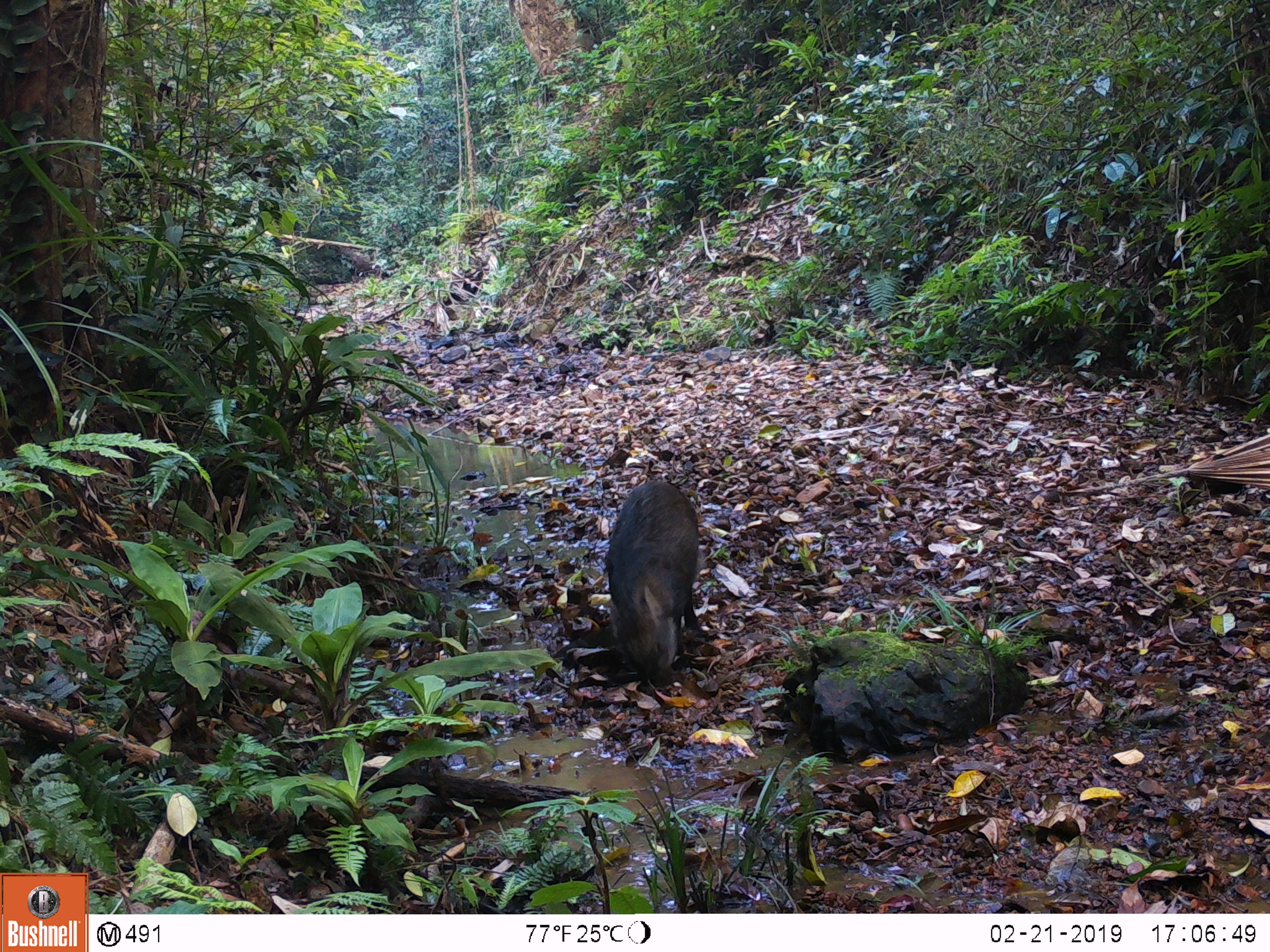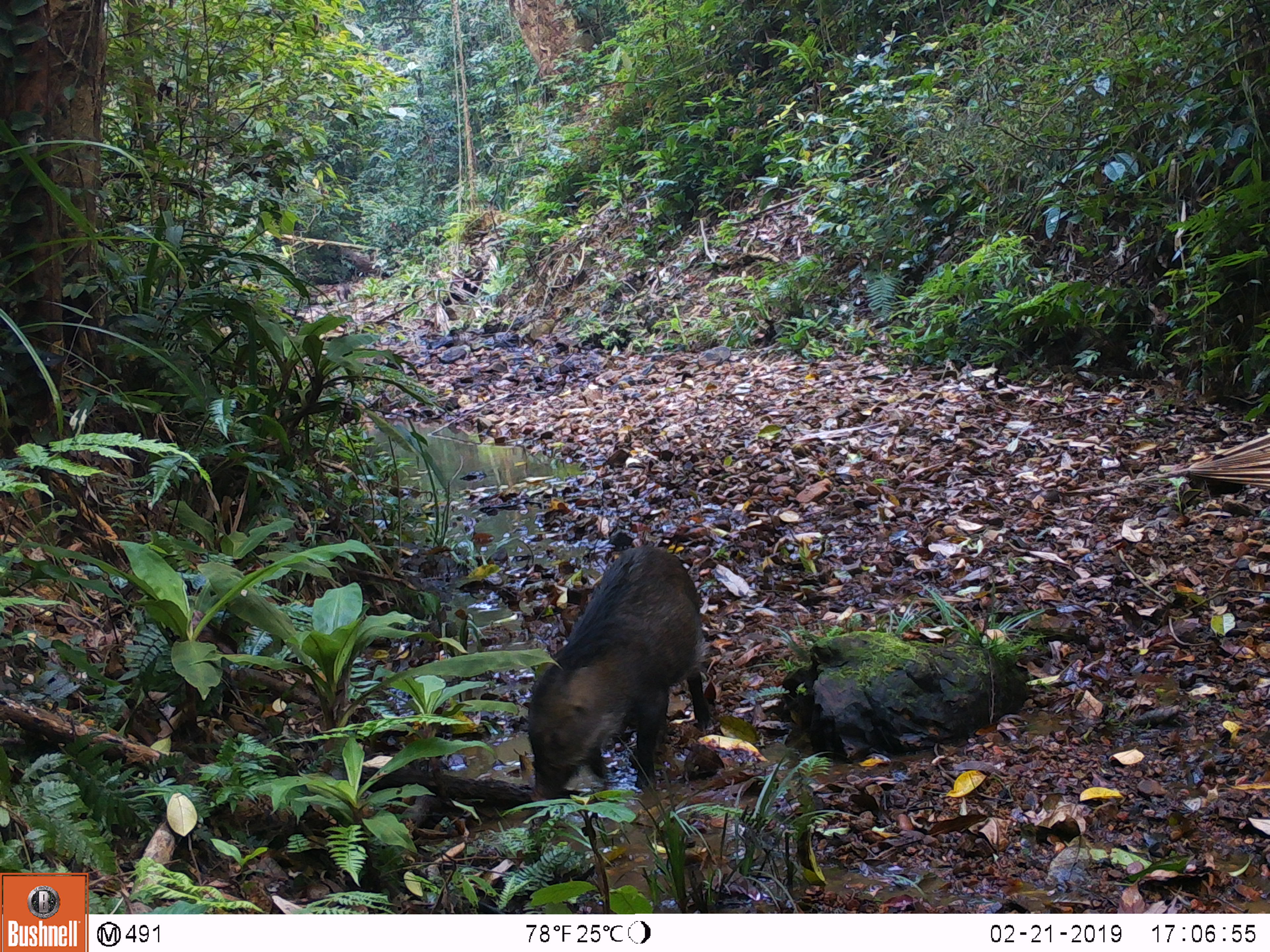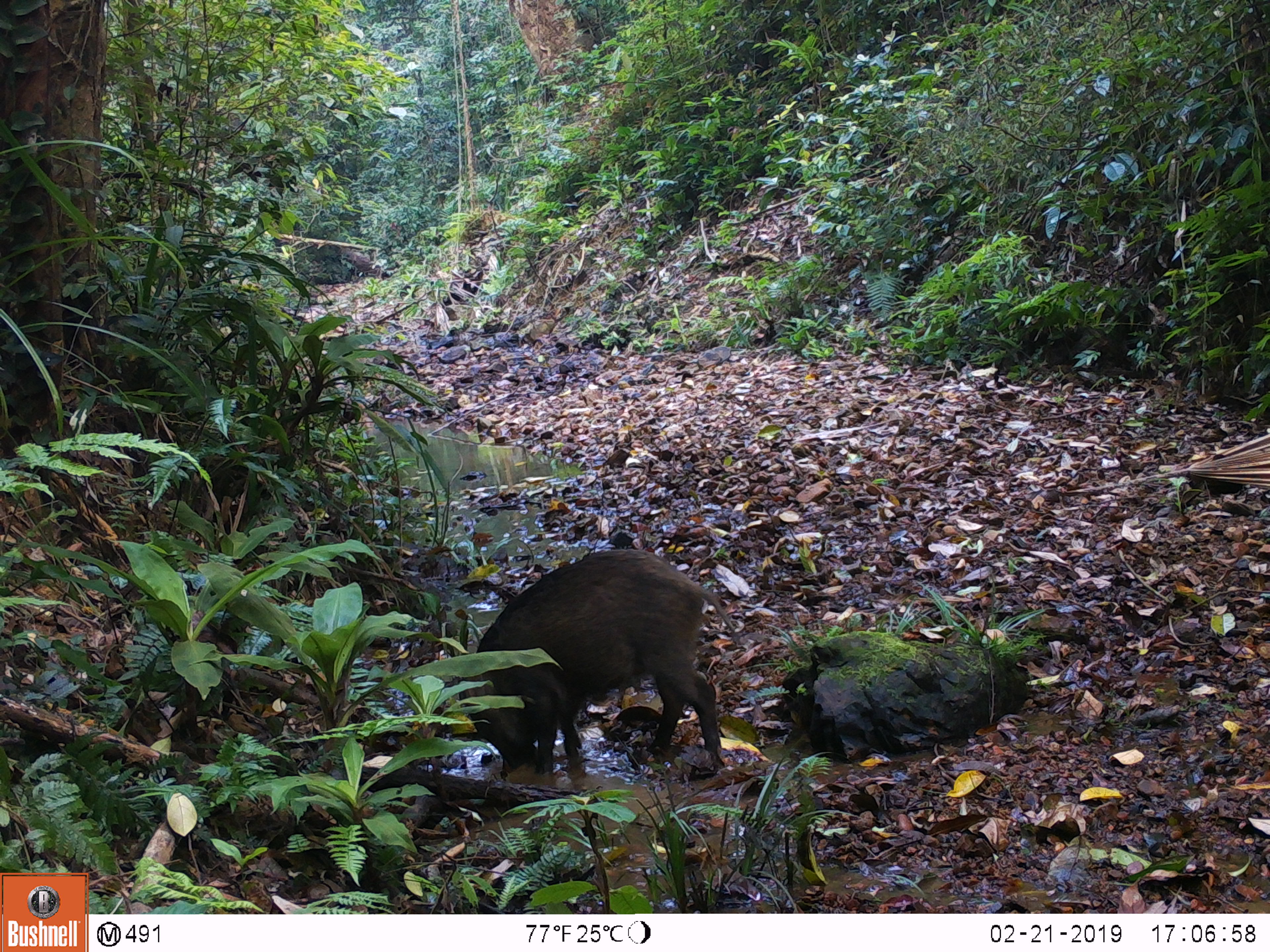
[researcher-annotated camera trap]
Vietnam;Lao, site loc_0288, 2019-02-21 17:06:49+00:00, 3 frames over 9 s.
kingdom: Animalia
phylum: Chordata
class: Mammalia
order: Artiodactyla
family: Suidae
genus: Sus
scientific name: Sus scrofa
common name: eurasian wild pig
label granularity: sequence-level